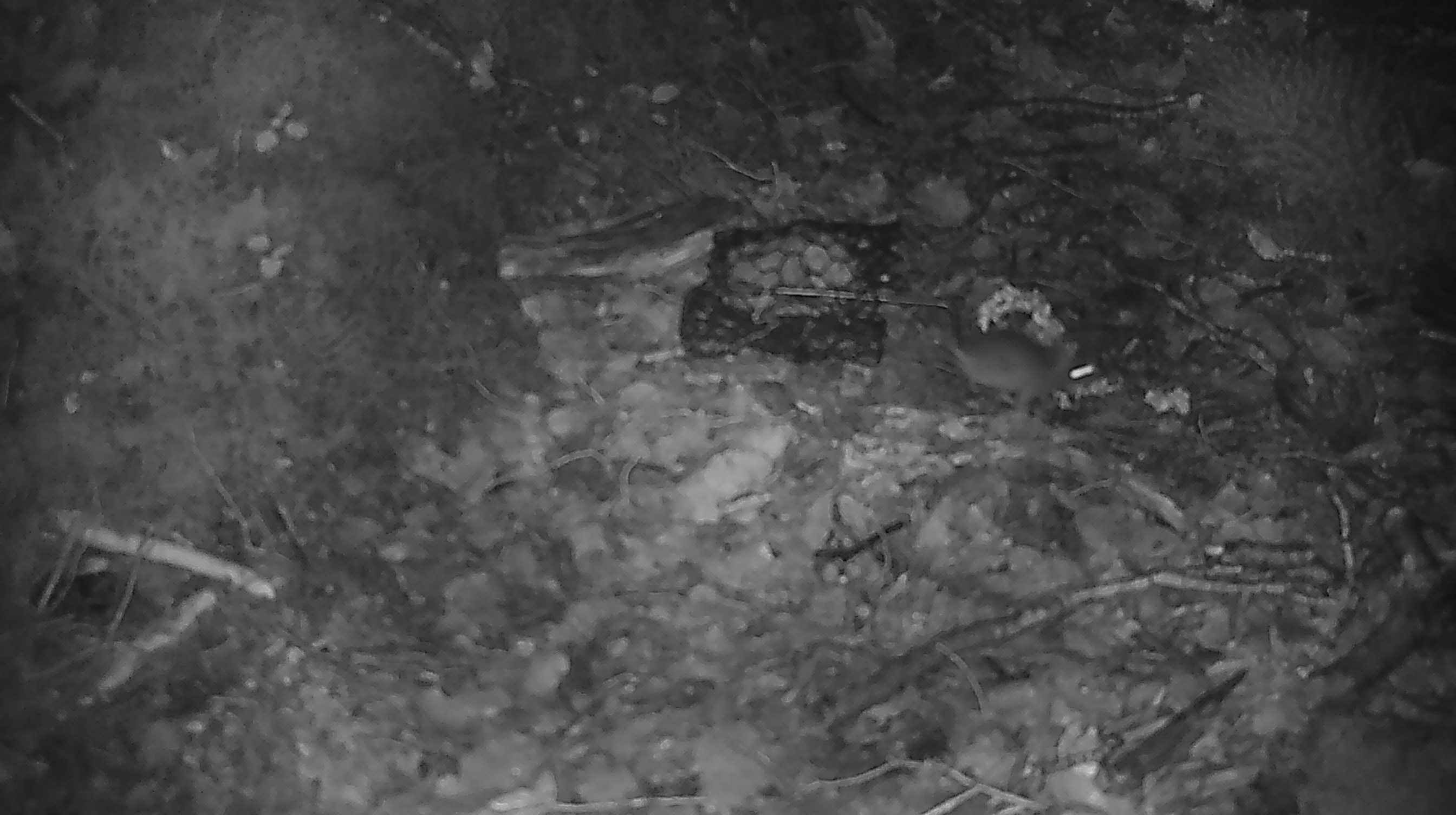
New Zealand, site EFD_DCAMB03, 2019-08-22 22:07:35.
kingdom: Animalia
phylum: Chordata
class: Mammalia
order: Rodentia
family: Muridae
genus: Mus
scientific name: Mus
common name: mouse